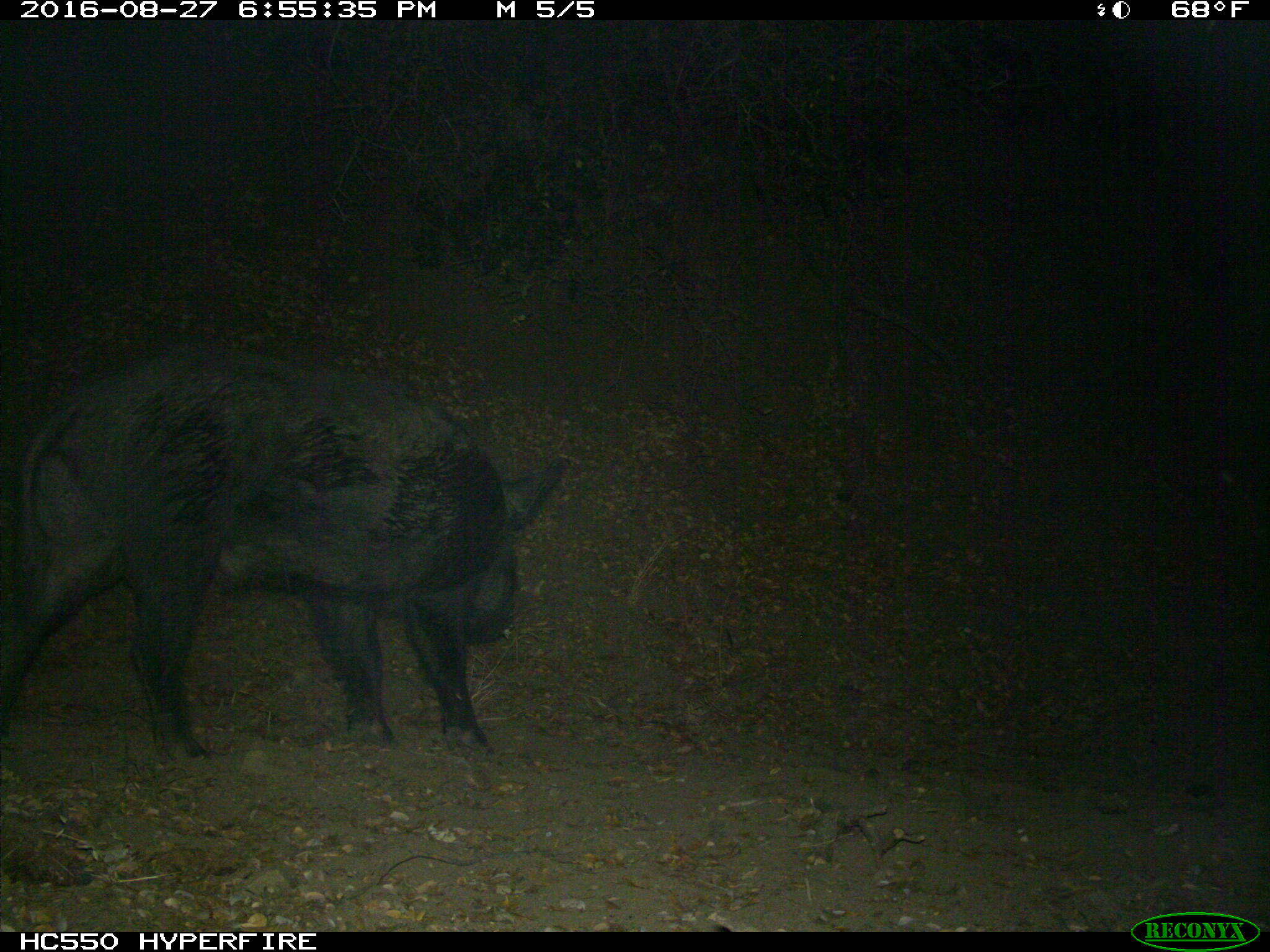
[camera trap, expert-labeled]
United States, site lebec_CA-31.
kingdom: Animalia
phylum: Chordata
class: Mammalia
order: Artiodactyla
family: Suidae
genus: Sus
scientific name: Sus scrofa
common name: wild boar